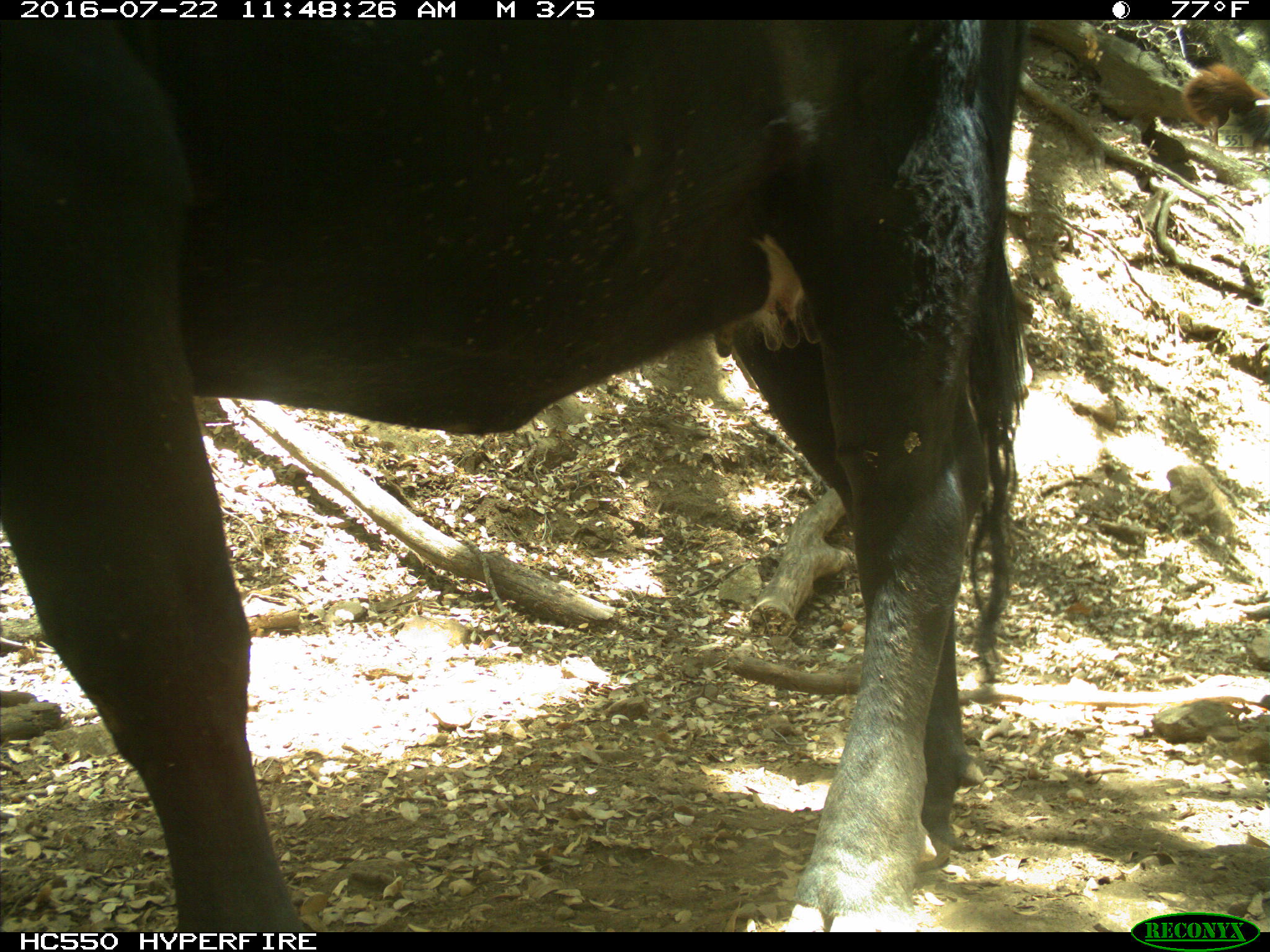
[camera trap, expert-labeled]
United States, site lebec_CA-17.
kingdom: Animalia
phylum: Chordata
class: Mammalia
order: Artiodactyla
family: Bovidae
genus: Bos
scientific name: Bos taurus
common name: domestic cow